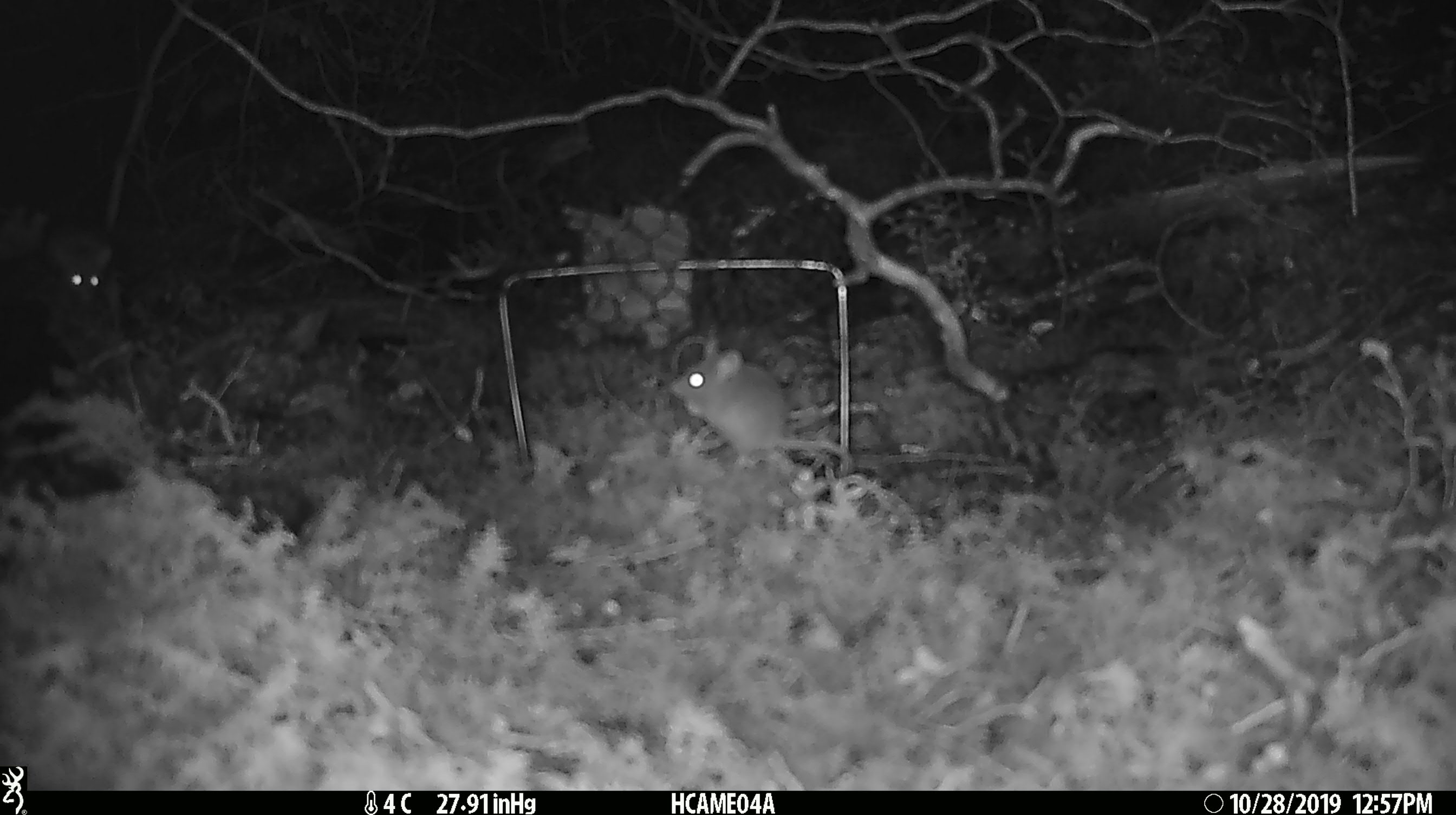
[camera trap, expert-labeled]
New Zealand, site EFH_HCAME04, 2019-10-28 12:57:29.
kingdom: Animalia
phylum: Chordata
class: Mammalia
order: Rodentia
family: Muridae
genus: Mus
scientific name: Mus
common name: mouse